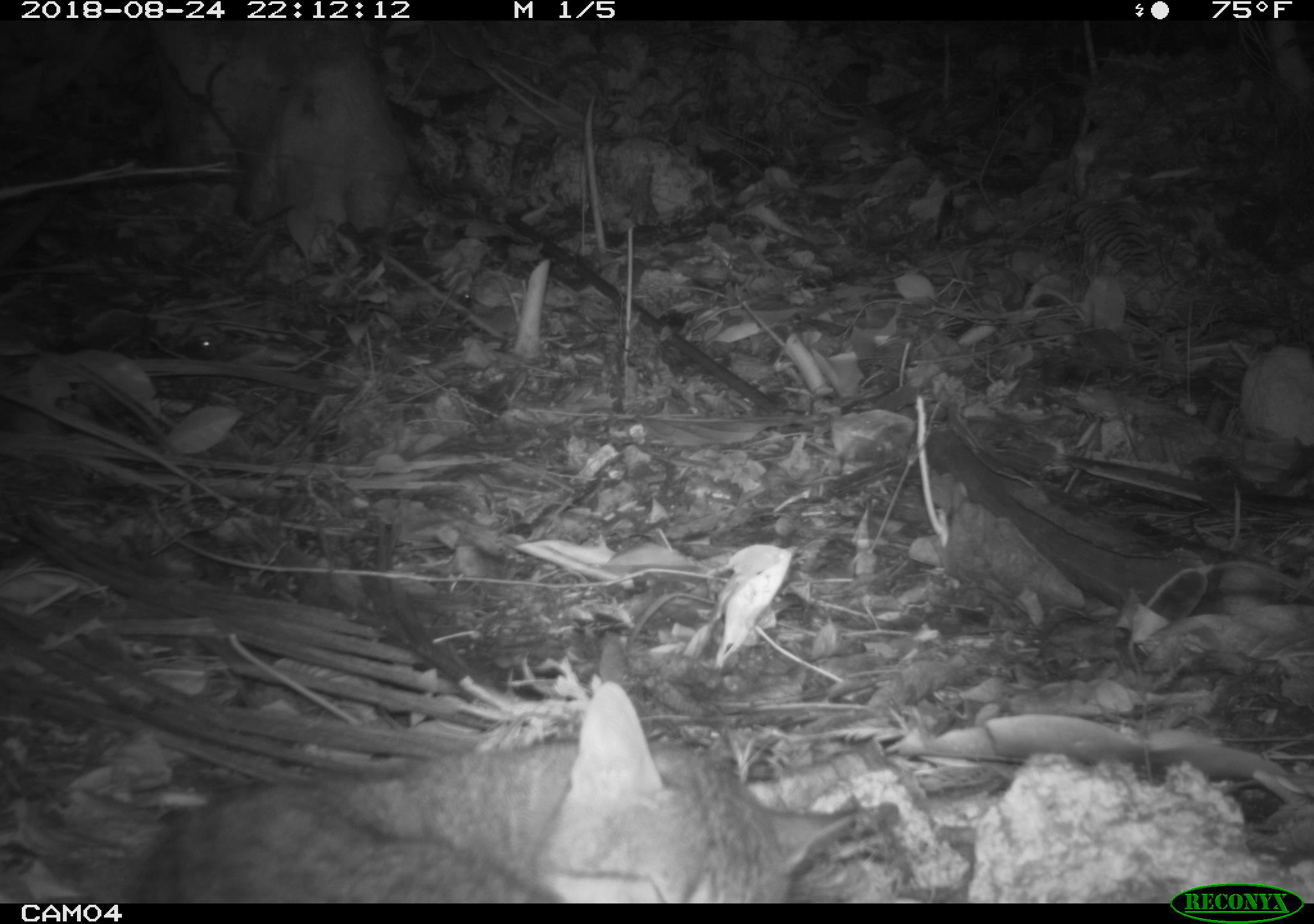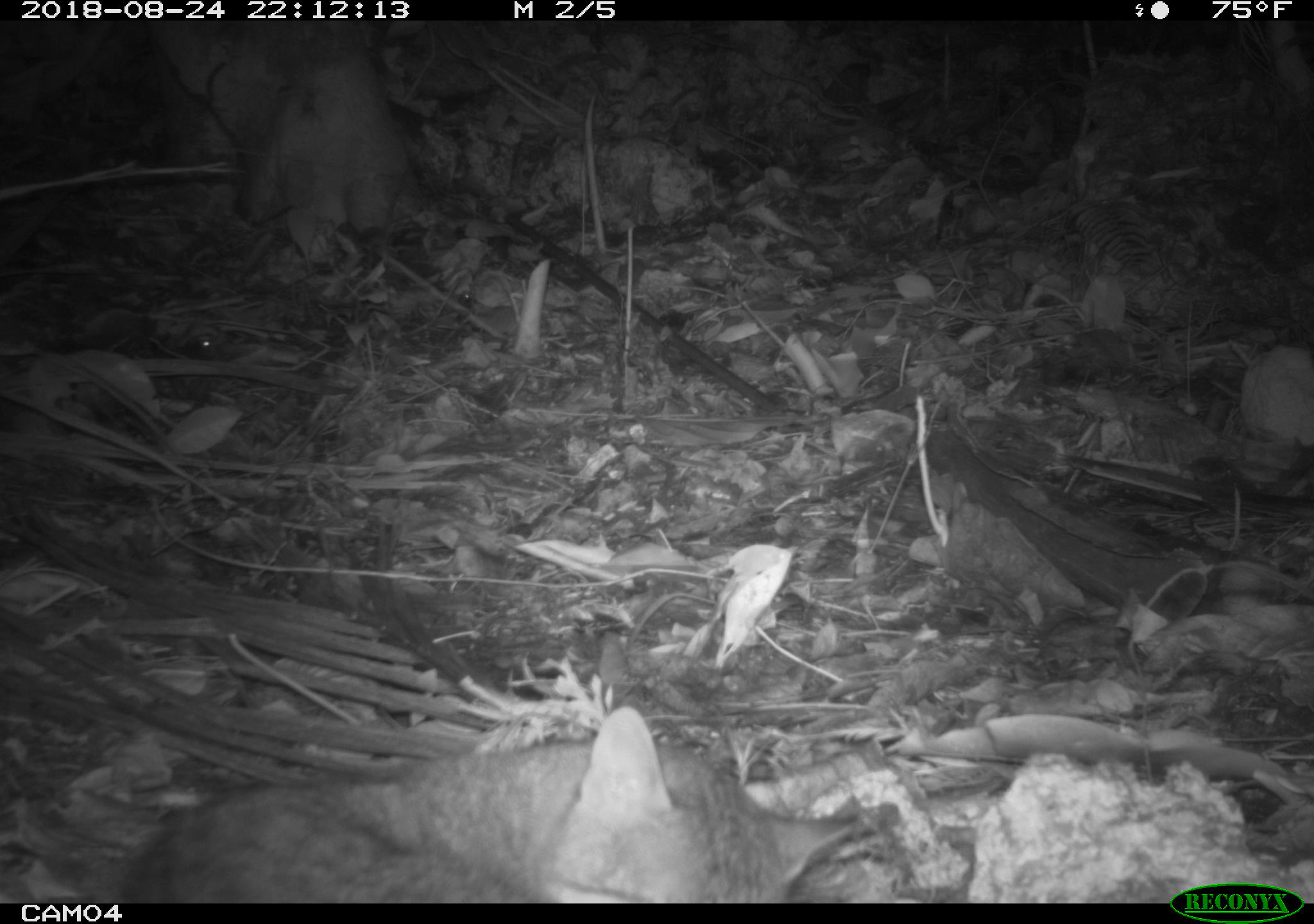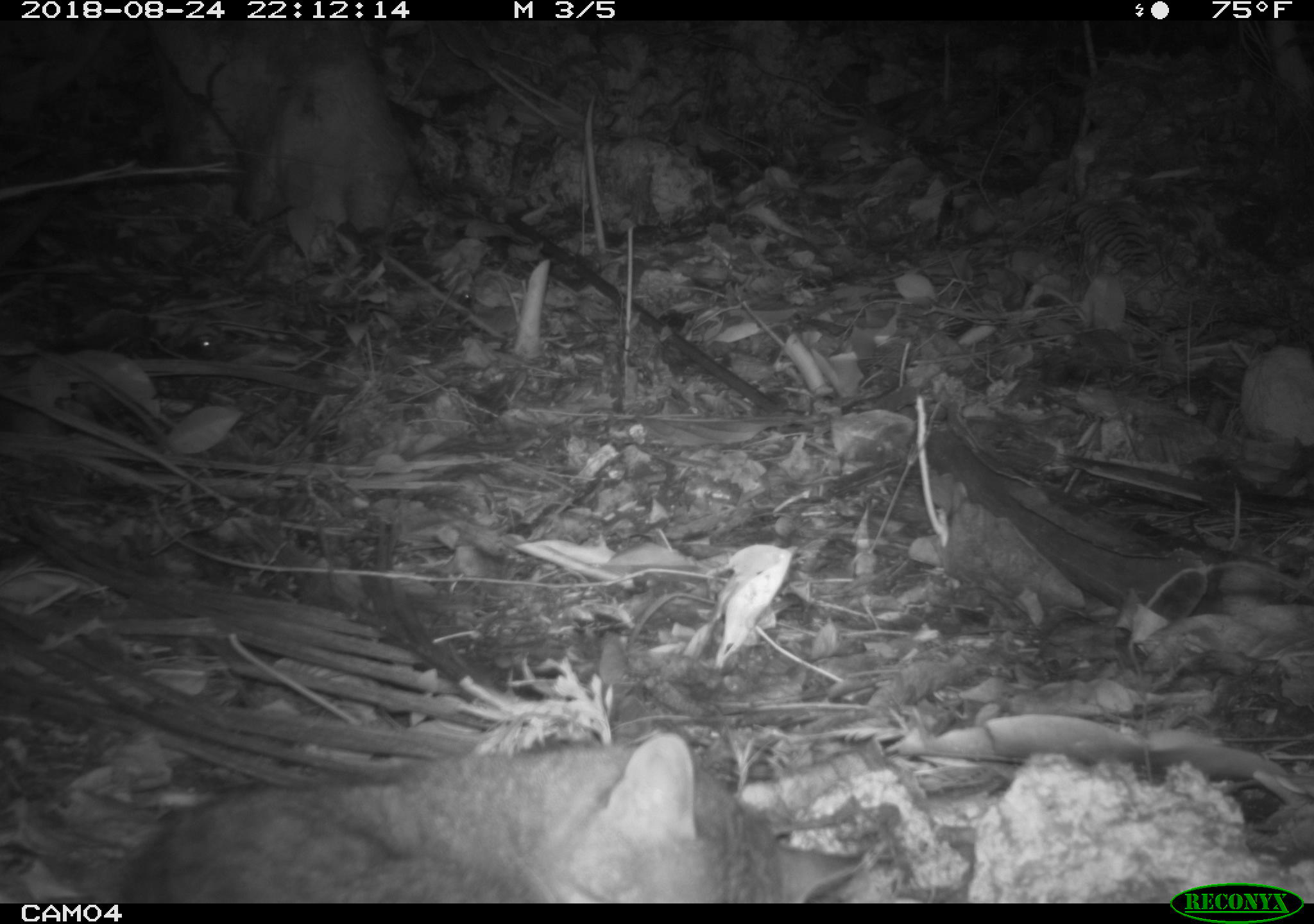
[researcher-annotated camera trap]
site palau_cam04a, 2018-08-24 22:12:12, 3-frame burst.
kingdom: Animalia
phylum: Chordata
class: Mammalia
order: Carnivora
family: Felidae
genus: Felis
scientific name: Felis catus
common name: cat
Cat (Felis catus).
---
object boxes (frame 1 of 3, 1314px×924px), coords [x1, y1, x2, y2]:
cat: [112, 683, 857, 904]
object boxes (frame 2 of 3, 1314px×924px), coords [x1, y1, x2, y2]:
cat: [100, 703, 857, 902]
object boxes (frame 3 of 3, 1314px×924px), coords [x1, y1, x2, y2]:
cat: [103, 724, 864, 902]